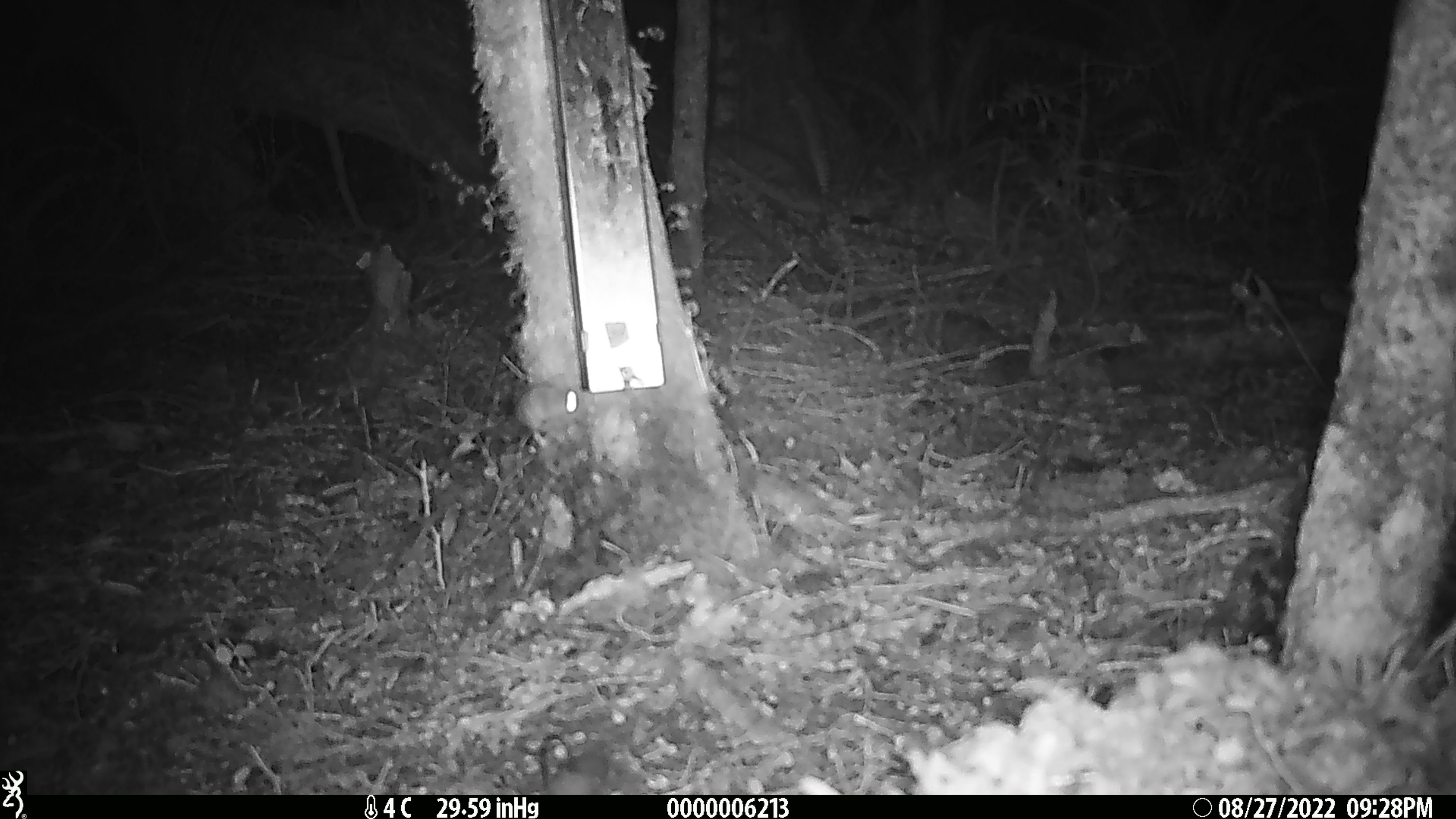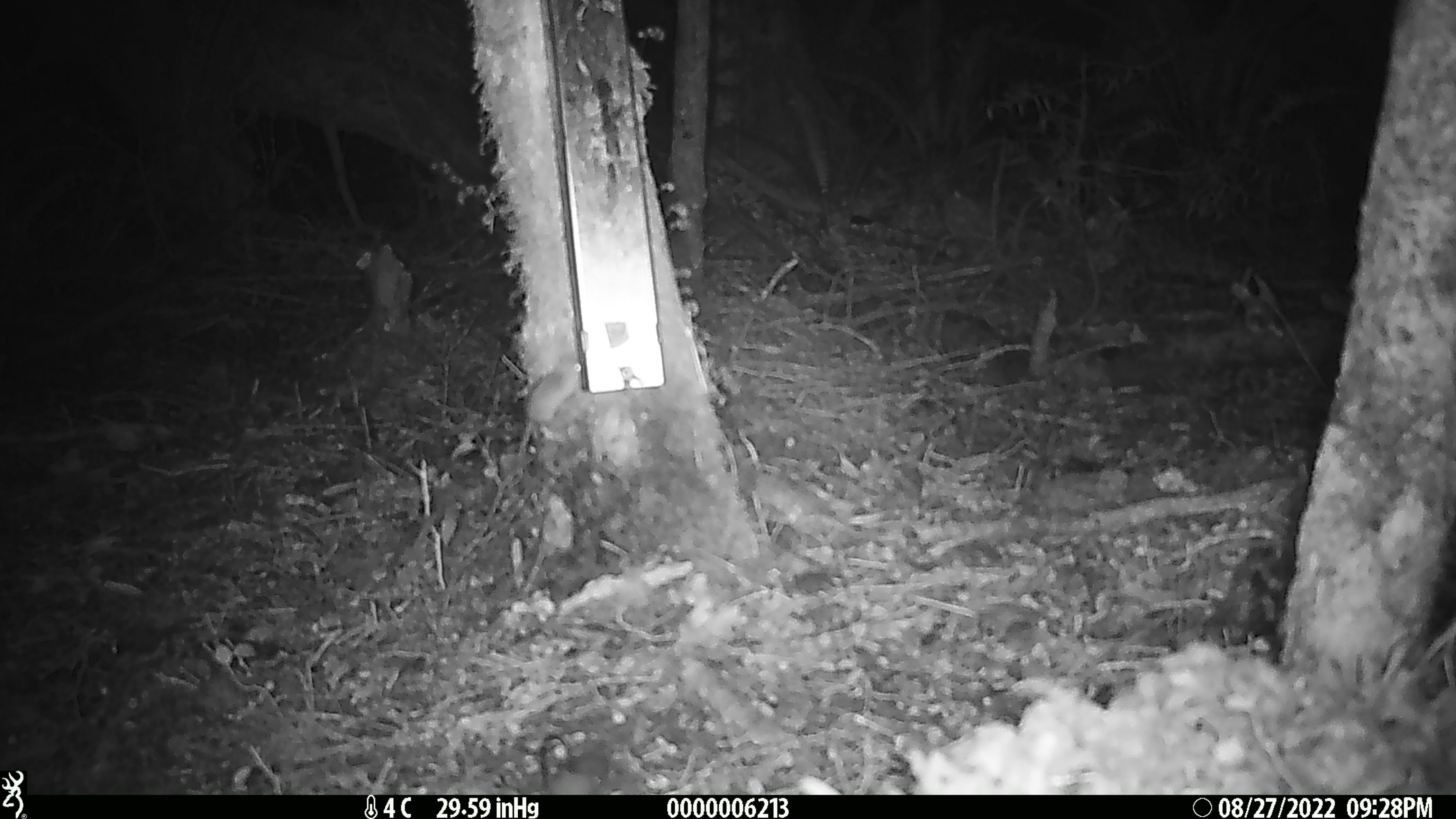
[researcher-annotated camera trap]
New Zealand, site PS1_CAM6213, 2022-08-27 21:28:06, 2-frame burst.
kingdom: Animalia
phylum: Chordata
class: Mammalia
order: Rodentia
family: Muridae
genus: Mus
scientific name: Mus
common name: mouse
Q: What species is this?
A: Mouse (Mus).